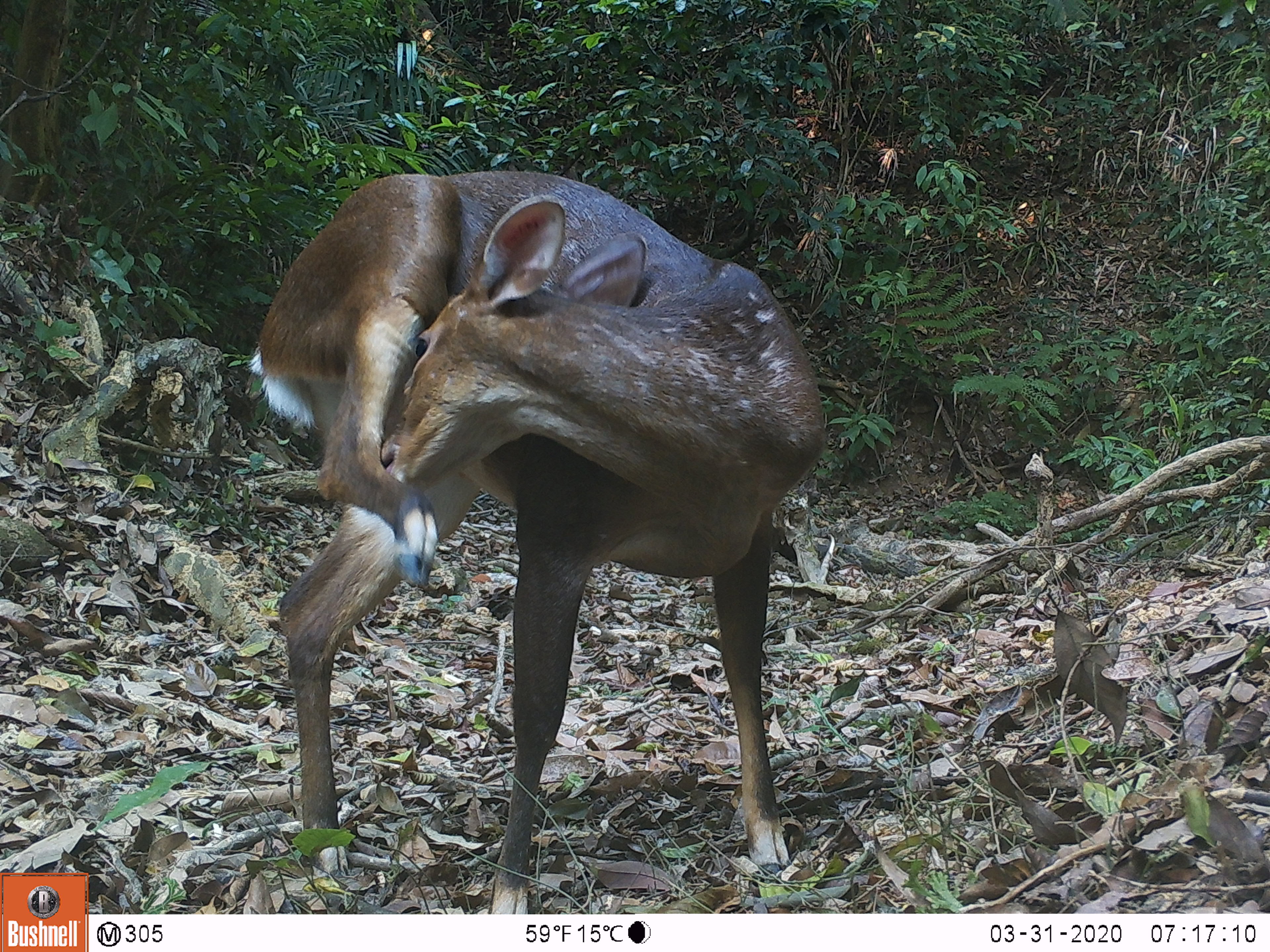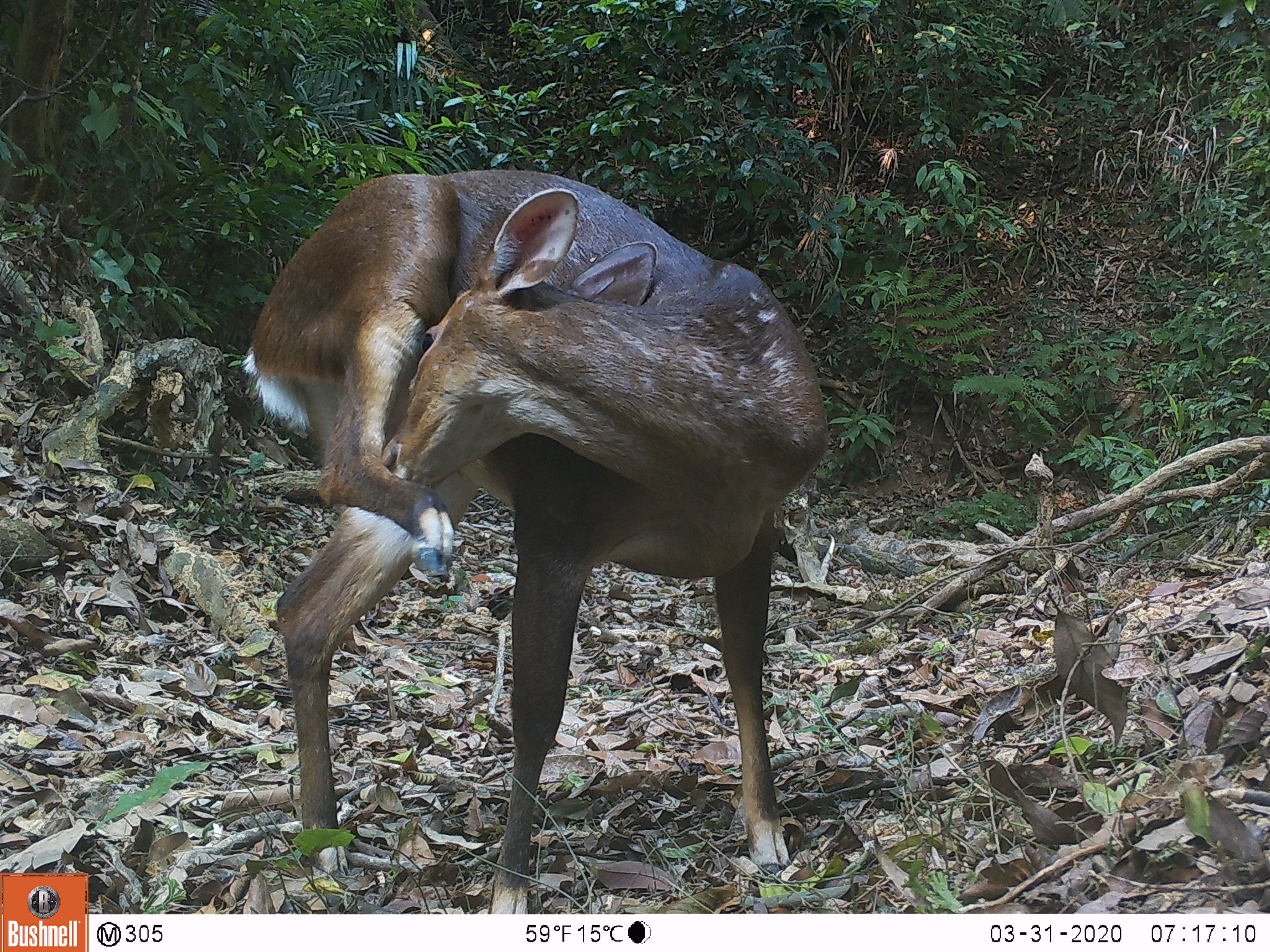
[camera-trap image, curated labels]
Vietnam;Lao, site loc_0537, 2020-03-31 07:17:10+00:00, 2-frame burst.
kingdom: Animalia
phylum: Chordata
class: Mammalia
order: Artiodactyla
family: Cervidae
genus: Muntiacus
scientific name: Muntiacus vuquangensis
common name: large-antlered muntjac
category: large antlered muntjac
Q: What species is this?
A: Large antlered muntjac (large-antlered muntjac) (Muntiacus vuquangensis).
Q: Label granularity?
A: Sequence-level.